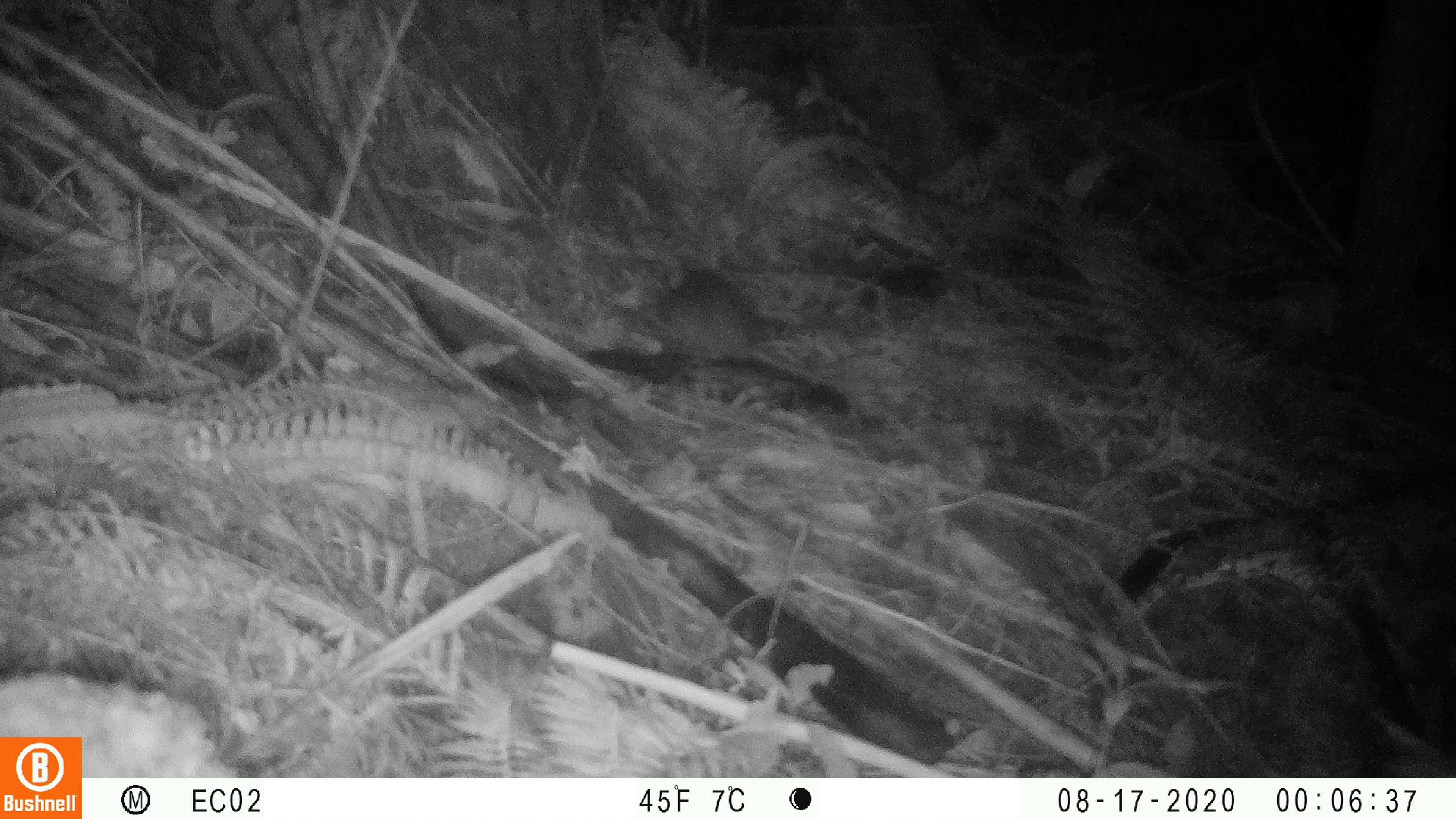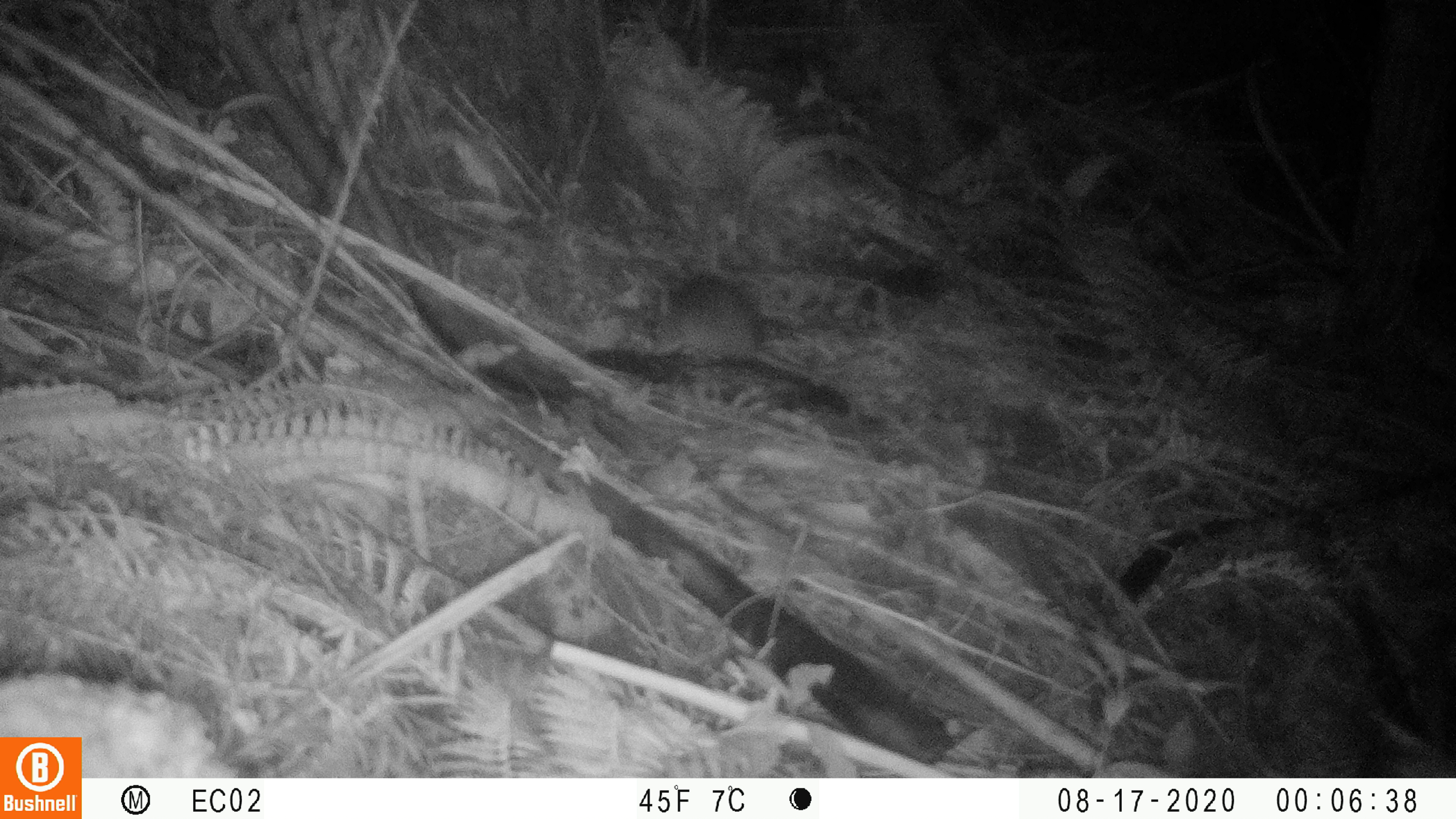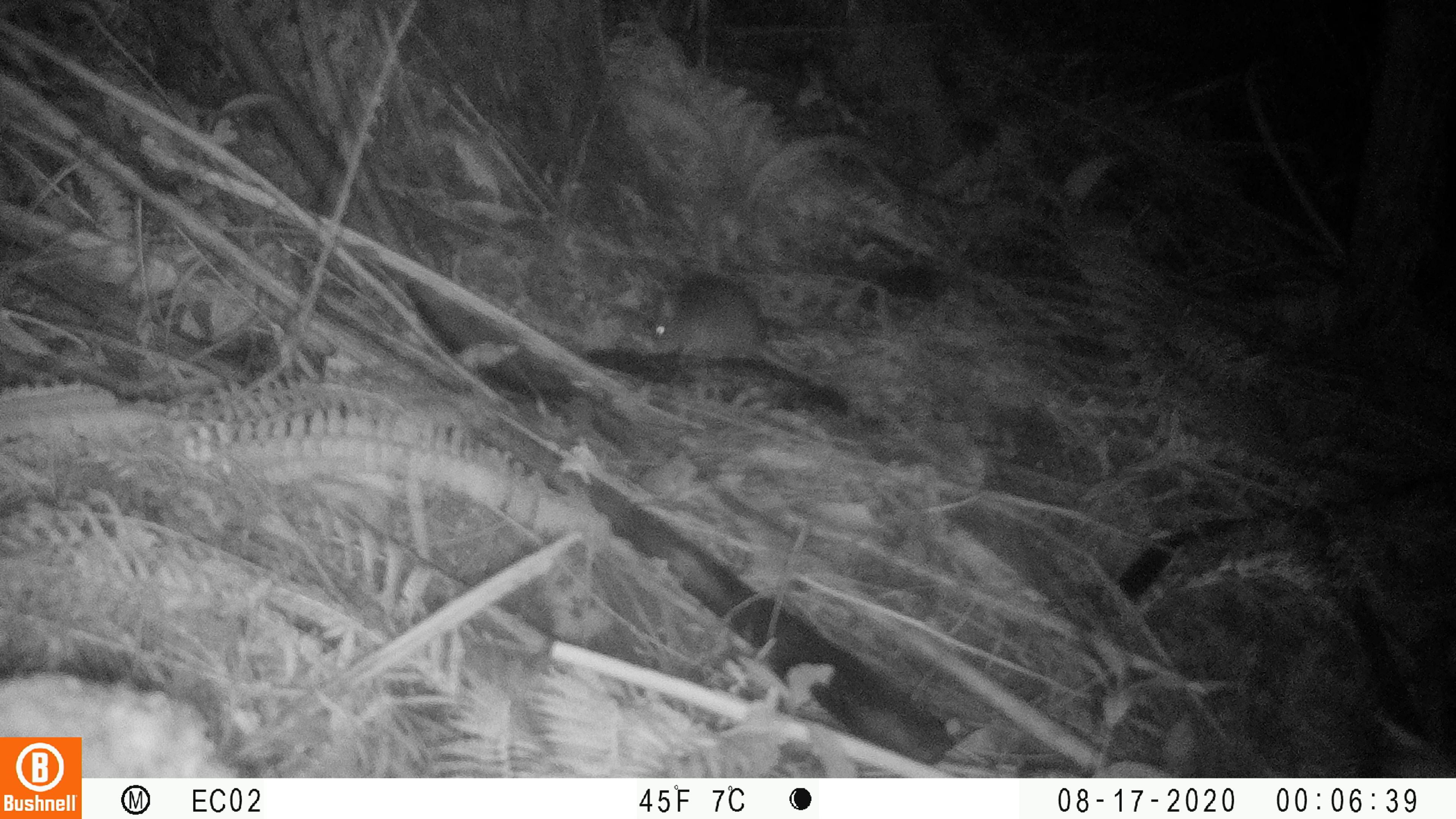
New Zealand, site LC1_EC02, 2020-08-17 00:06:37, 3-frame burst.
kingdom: Animalia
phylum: Chordata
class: Mammalia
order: Rodentia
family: Muridae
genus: Rattus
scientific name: Rattus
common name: rat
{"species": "rat (Rattus)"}